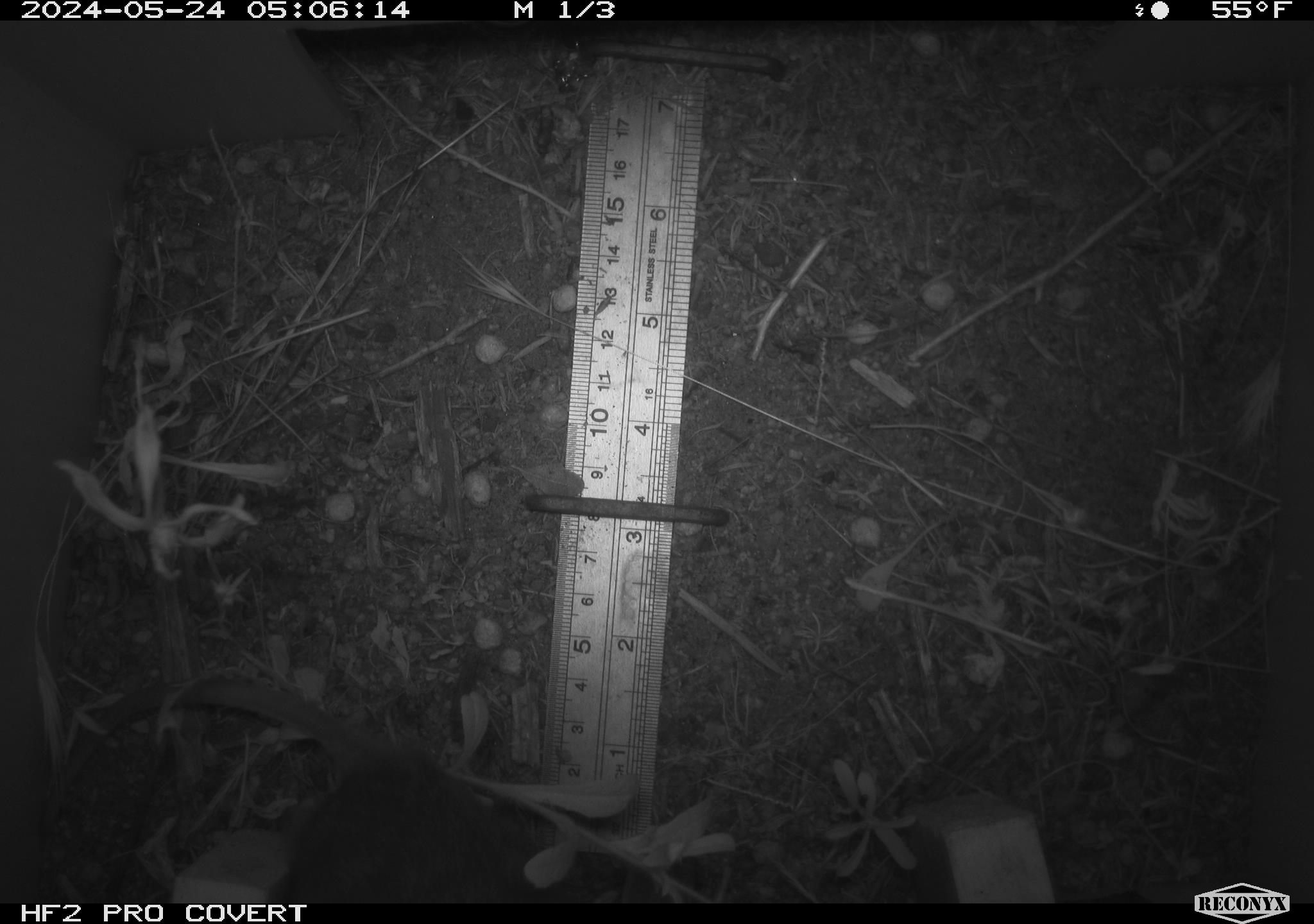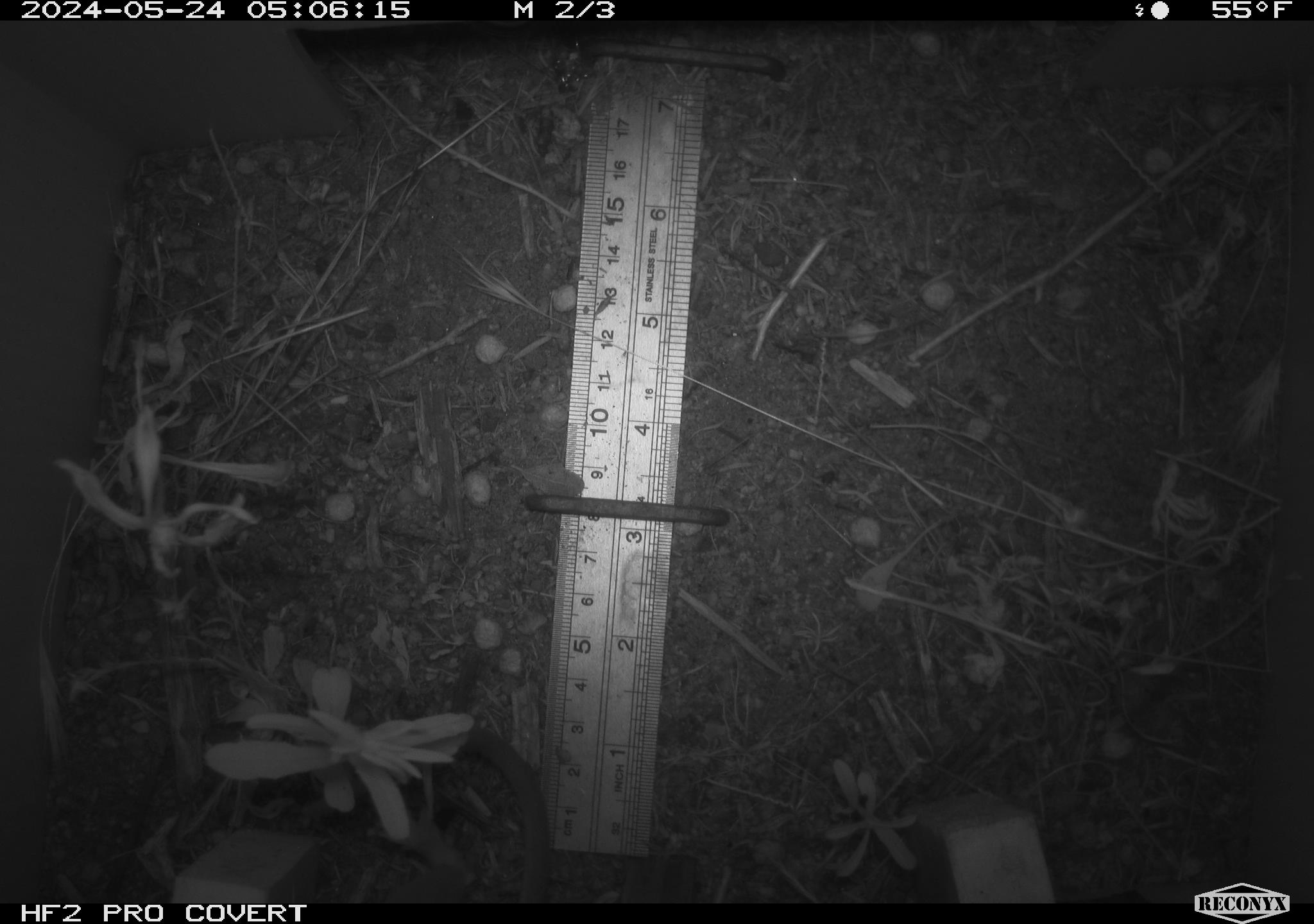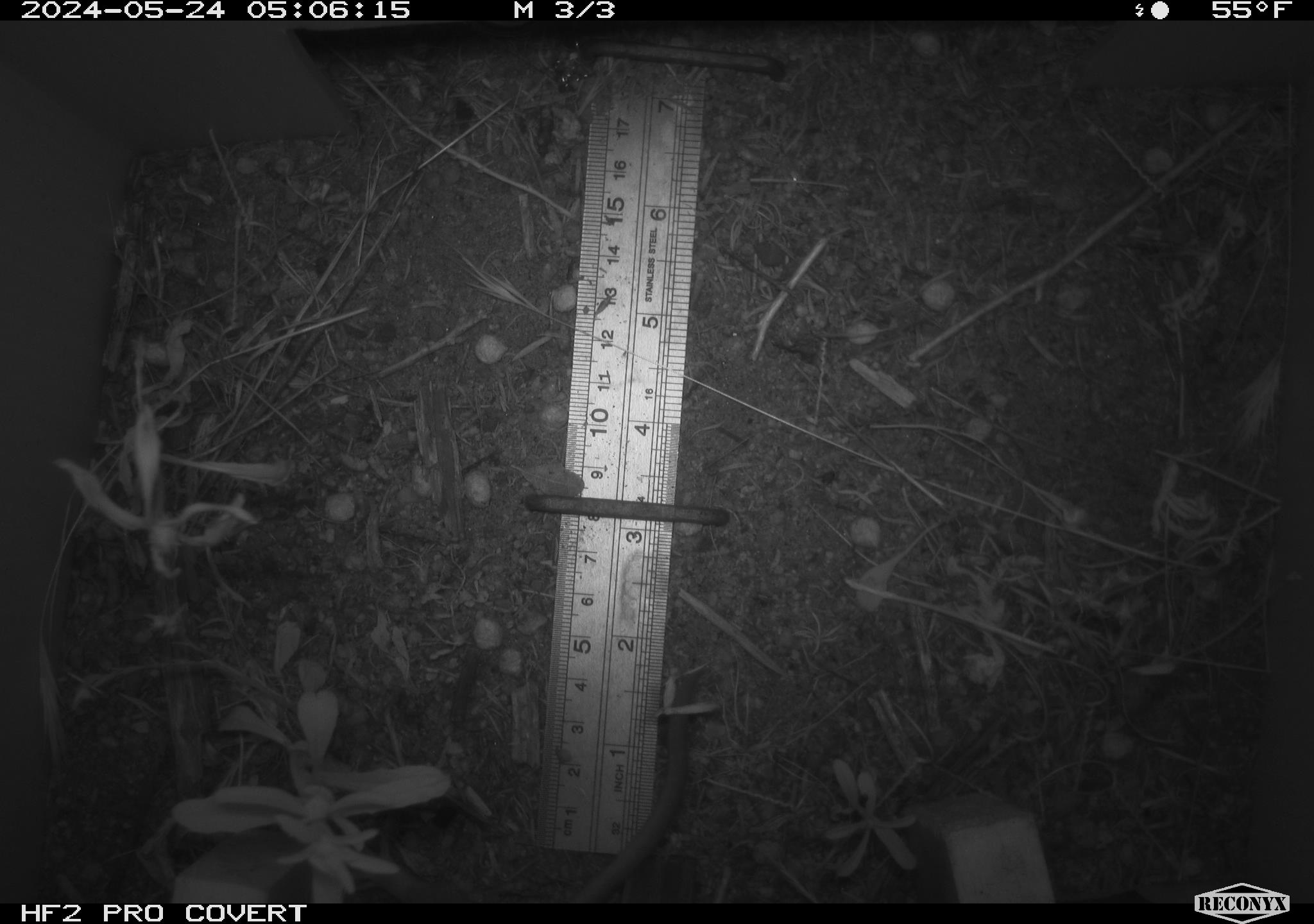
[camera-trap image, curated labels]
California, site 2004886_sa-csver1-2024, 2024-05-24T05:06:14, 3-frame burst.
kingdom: Animalia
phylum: Chordata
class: Mammalia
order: Rodentia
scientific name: Rodentia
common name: rodent